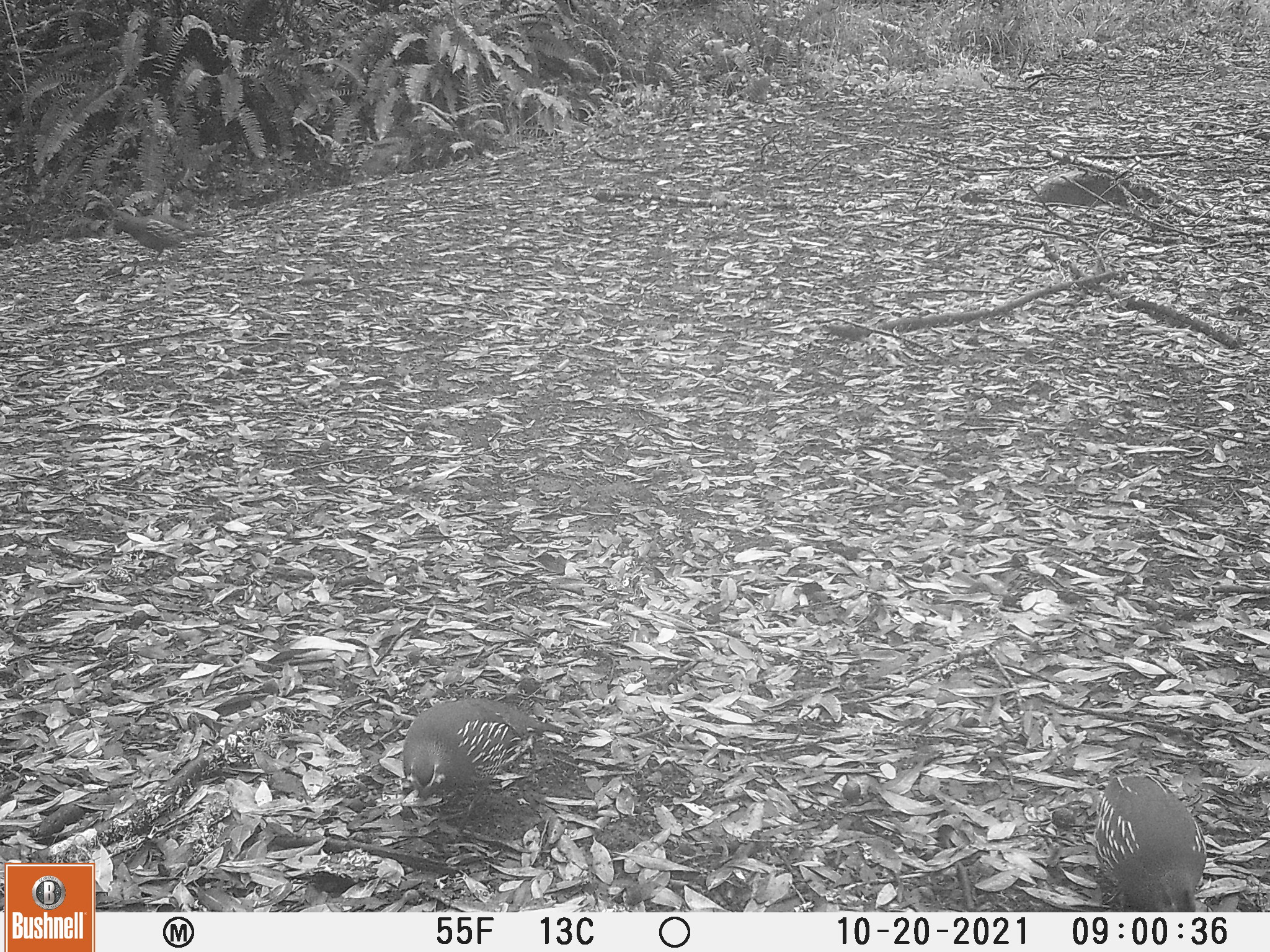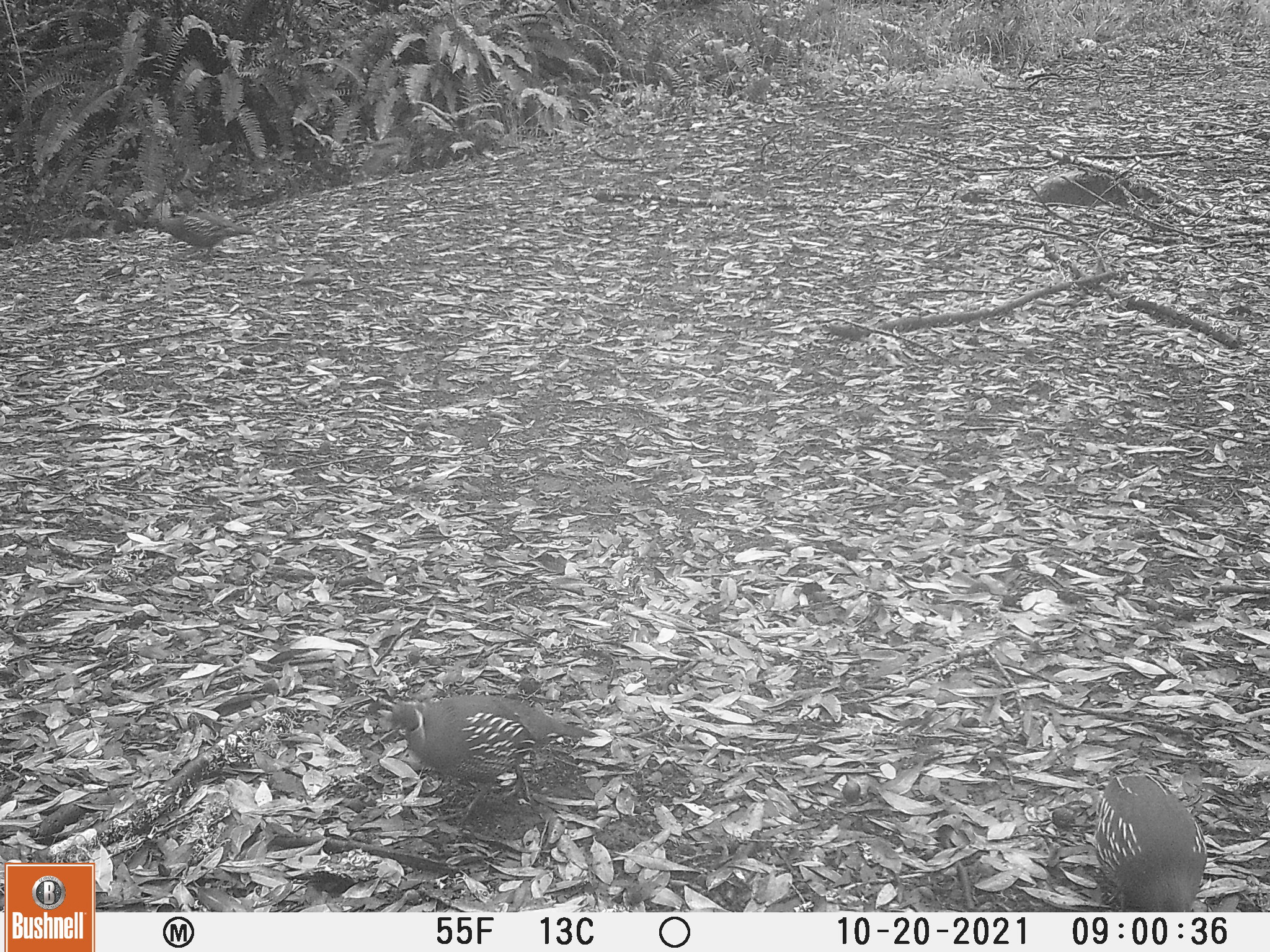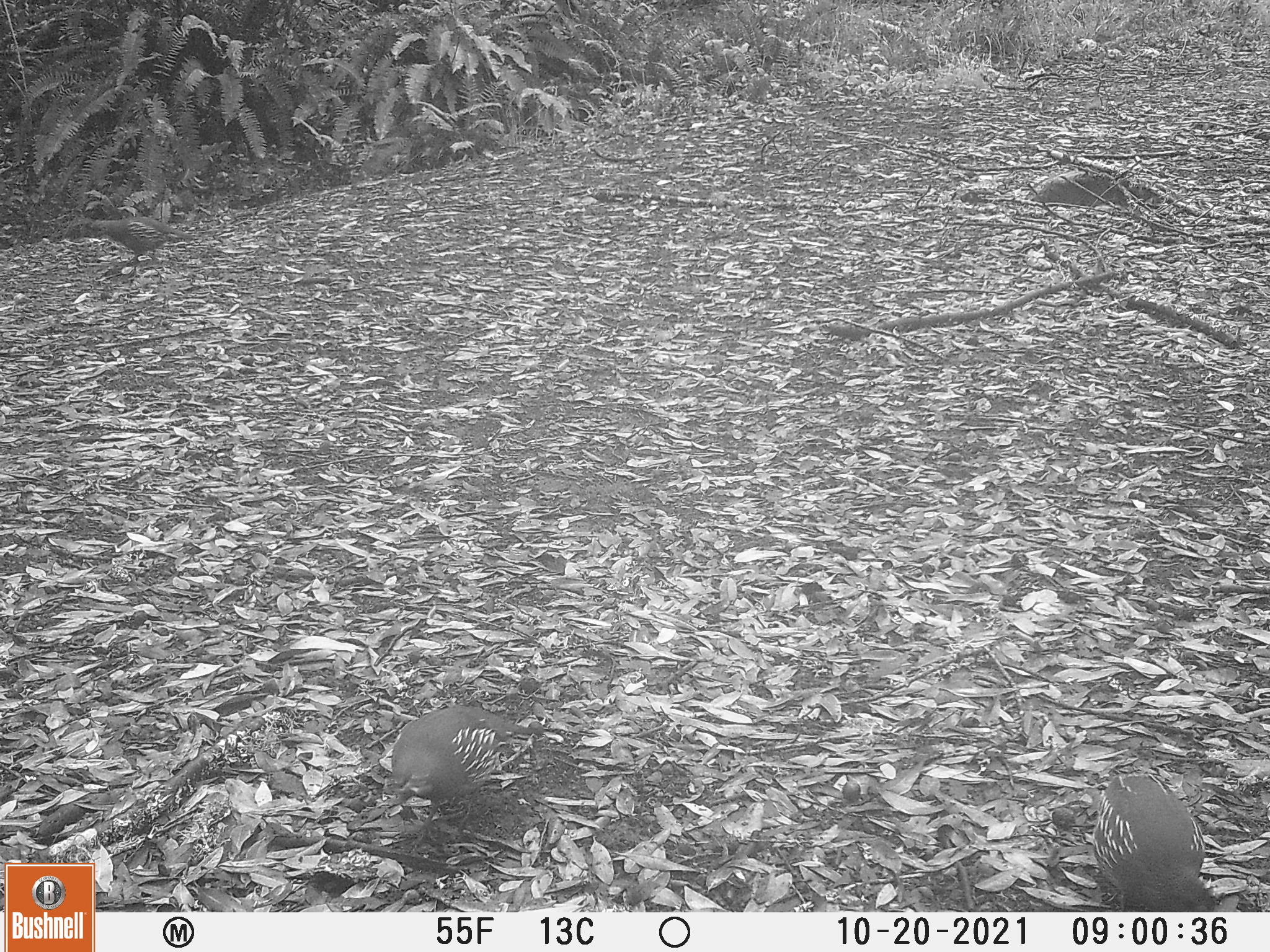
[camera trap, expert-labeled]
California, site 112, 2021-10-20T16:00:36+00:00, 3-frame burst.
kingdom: Animalia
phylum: Chordata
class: Aves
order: Galliformes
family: Odontophoridae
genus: Callipepla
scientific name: Callipepla californica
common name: california quail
California quail (Callipepla californica).